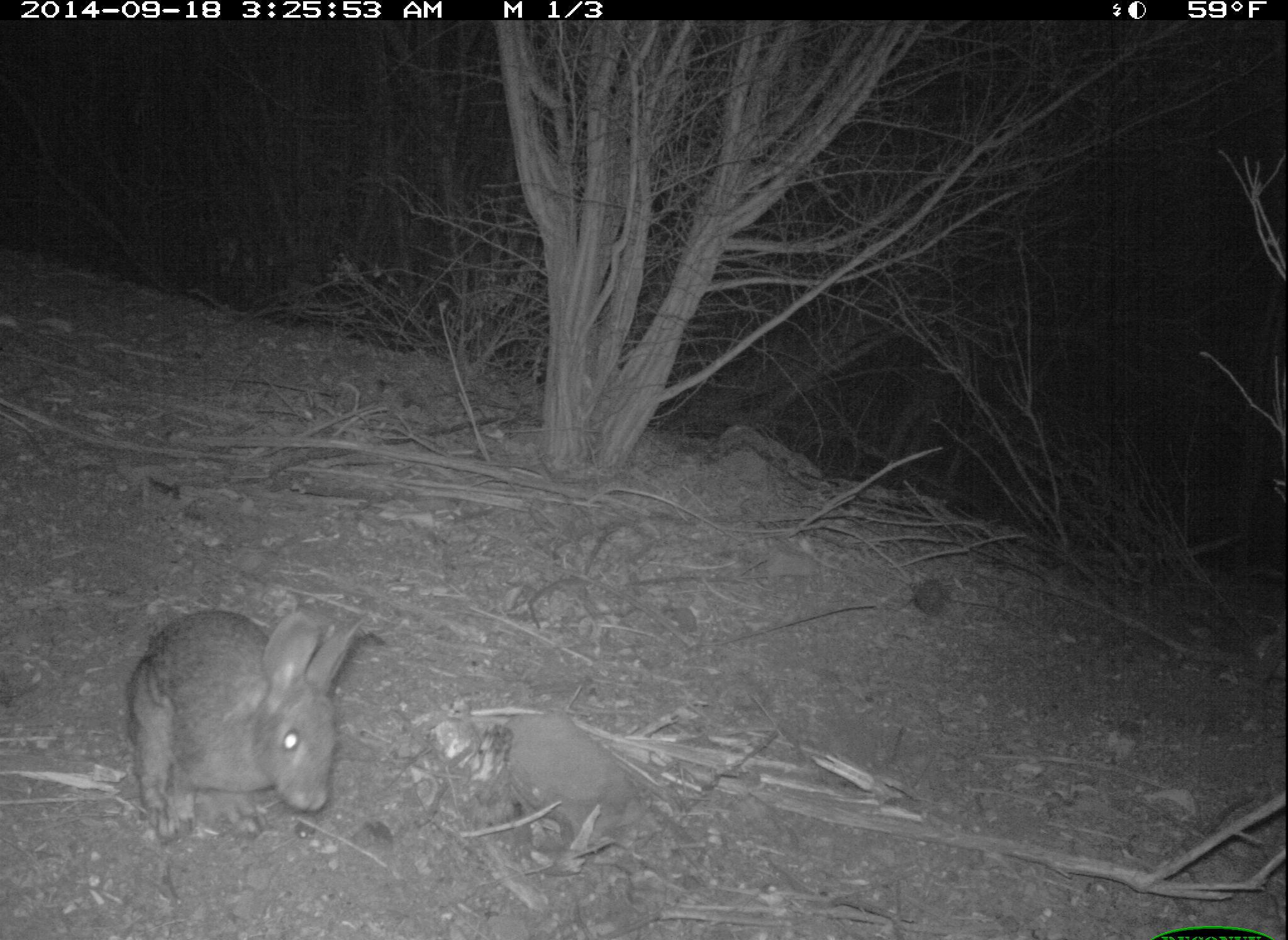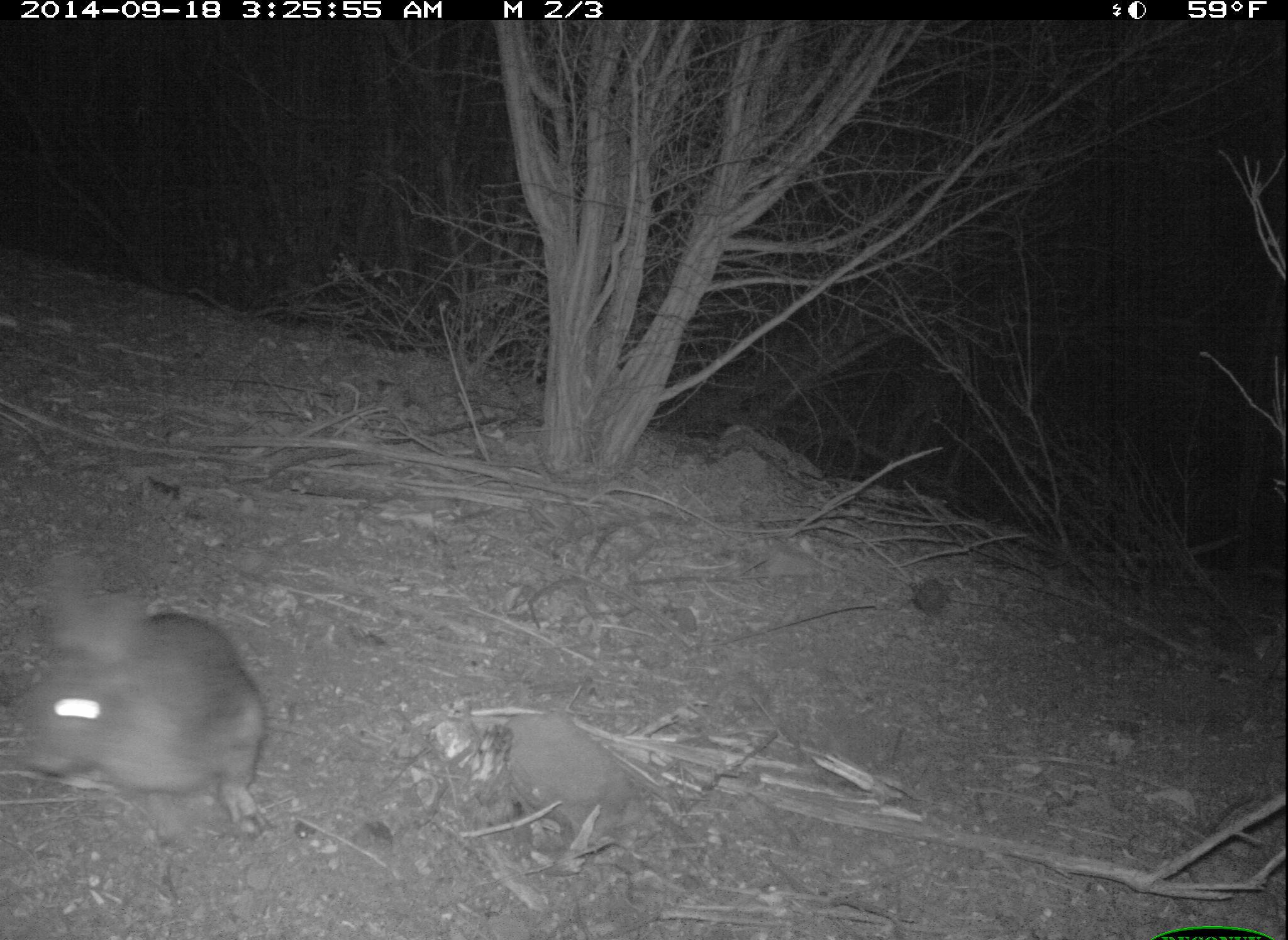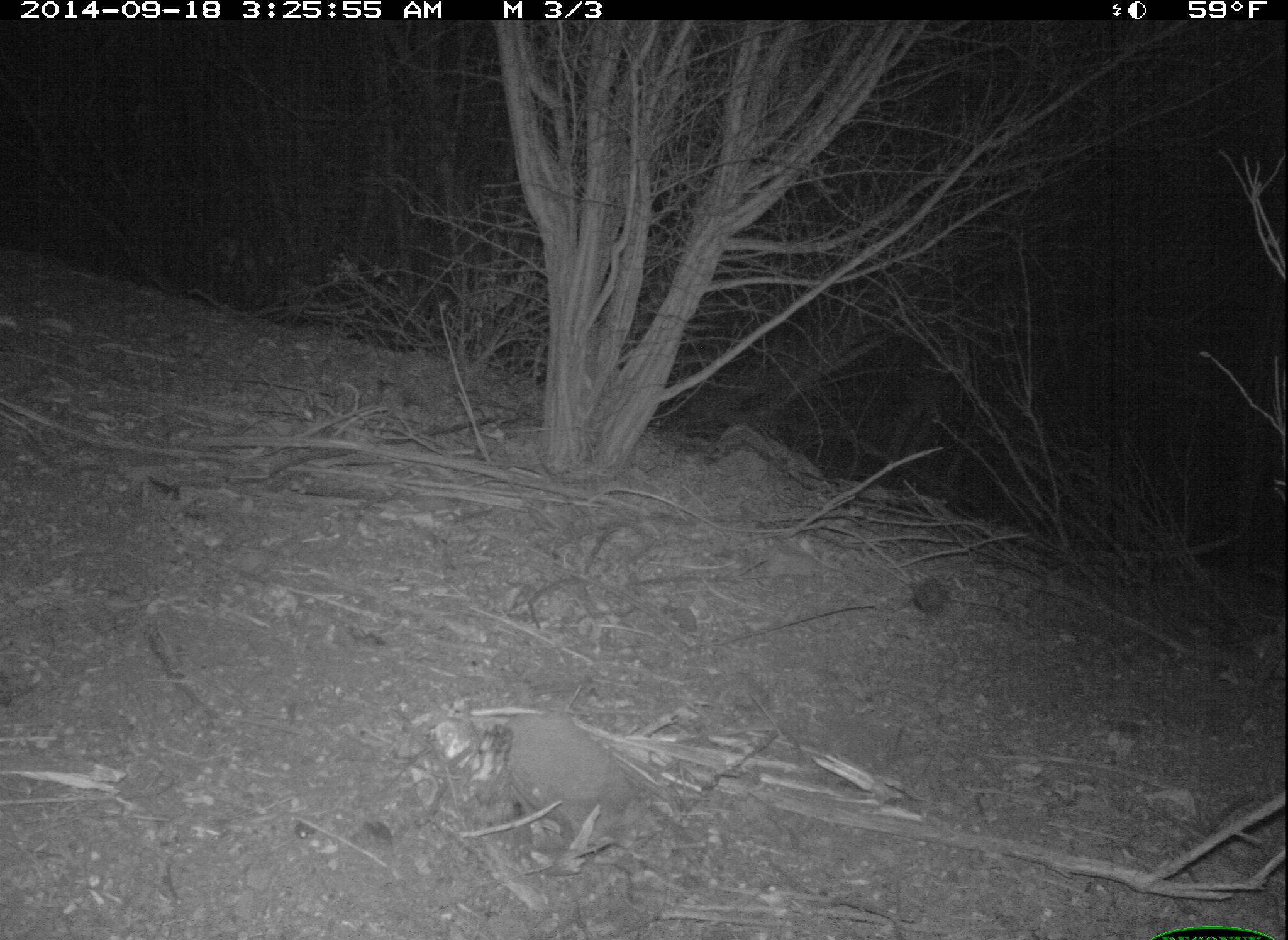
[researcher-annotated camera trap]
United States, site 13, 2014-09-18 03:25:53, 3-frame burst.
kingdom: Animalia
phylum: Chordata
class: Mammalia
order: Lagomorpha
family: Leporidae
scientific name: Leporidae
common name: rabbits and hares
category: rabbit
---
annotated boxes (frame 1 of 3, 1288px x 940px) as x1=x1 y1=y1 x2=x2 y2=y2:
rabbit: x1=124 y1=607 x2=365 y2=842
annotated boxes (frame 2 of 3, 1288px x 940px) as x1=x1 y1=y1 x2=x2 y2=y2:
rabbit: x1=26 y1=593 x2=266 y2=837